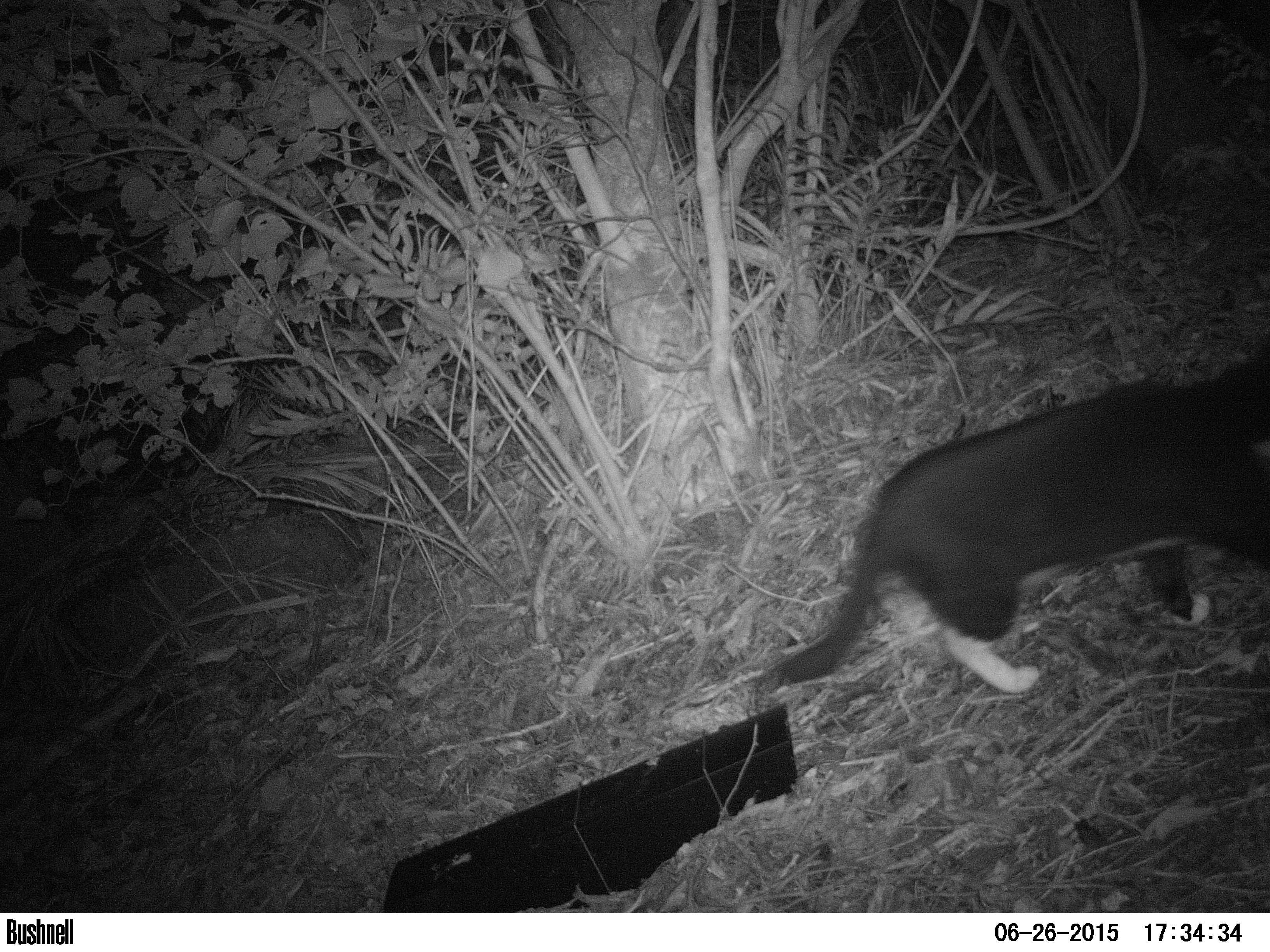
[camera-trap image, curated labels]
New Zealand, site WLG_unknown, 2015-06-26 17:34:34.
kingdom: Animalia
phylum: Chordata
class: Mammalia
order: Carnivora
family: Felidae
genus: Felis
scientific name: Felis catus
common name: domestic cat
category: cat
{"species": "cat (domestic cat) (Felis catus)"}